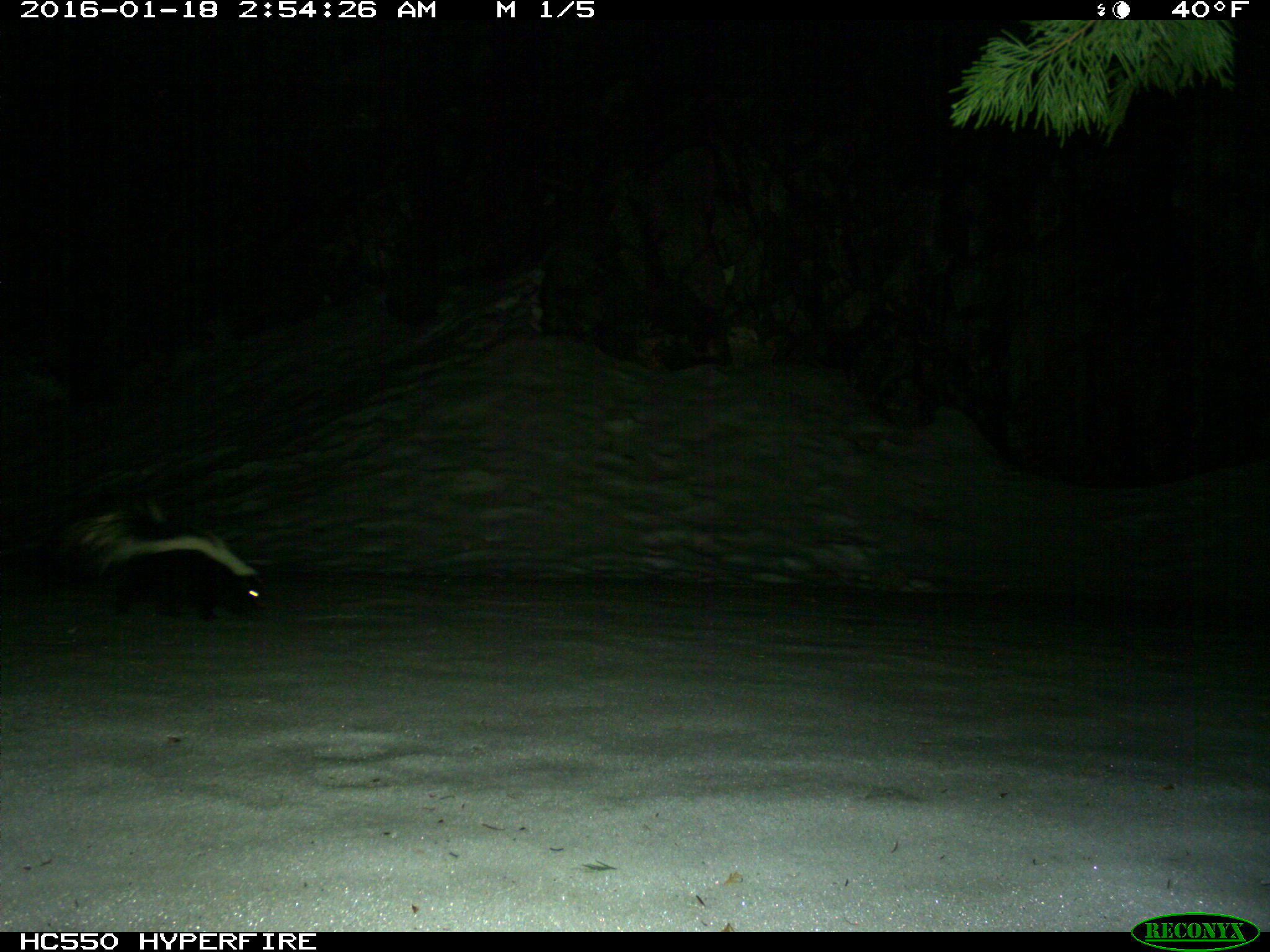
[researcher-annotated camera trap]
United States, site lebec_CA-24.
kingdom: Animalia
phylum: Chordata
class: Mammalia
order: Carnivora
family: Mephitidae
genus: Mephitis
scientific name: Mephitis mephitis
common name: striped skunk